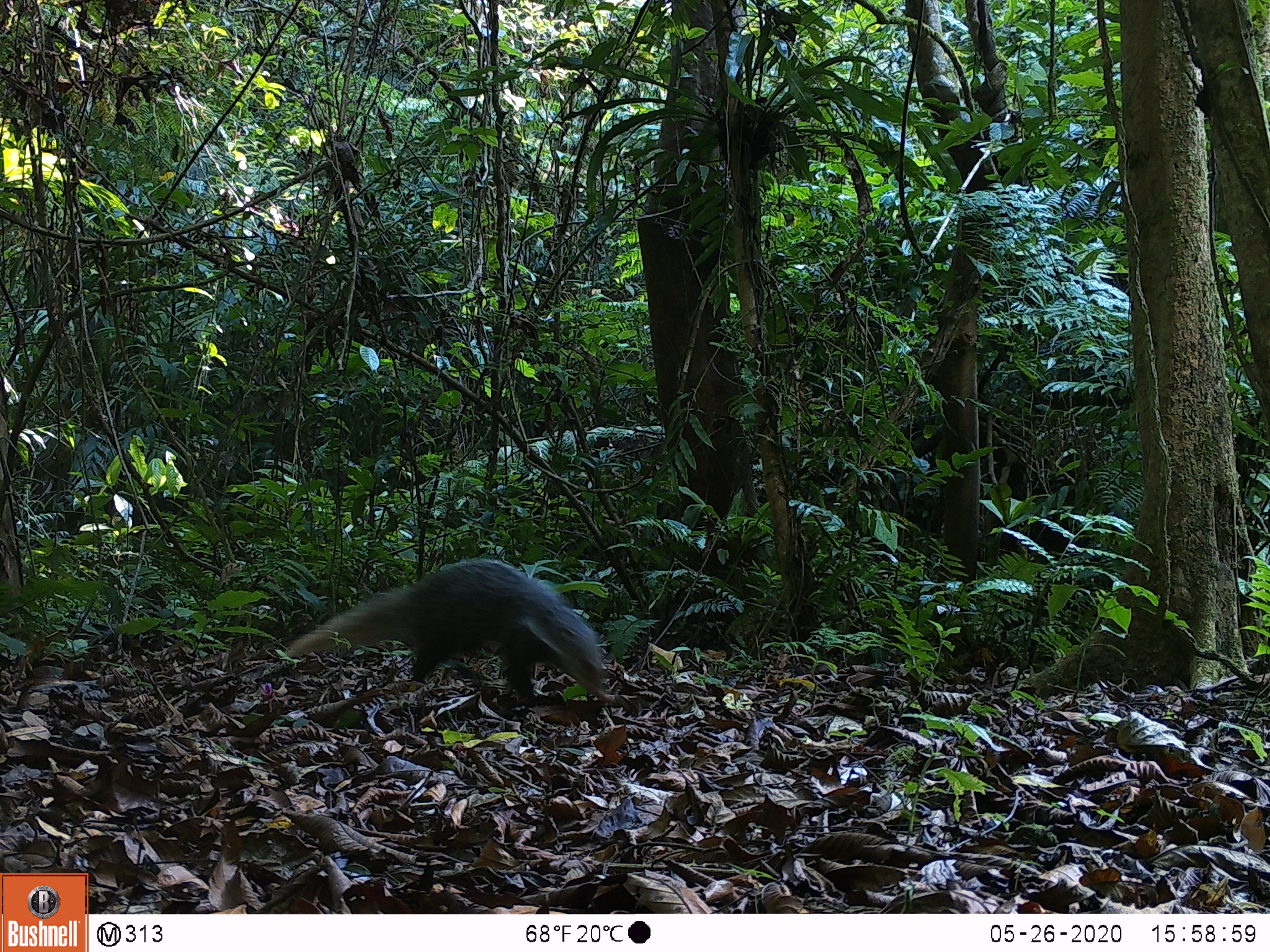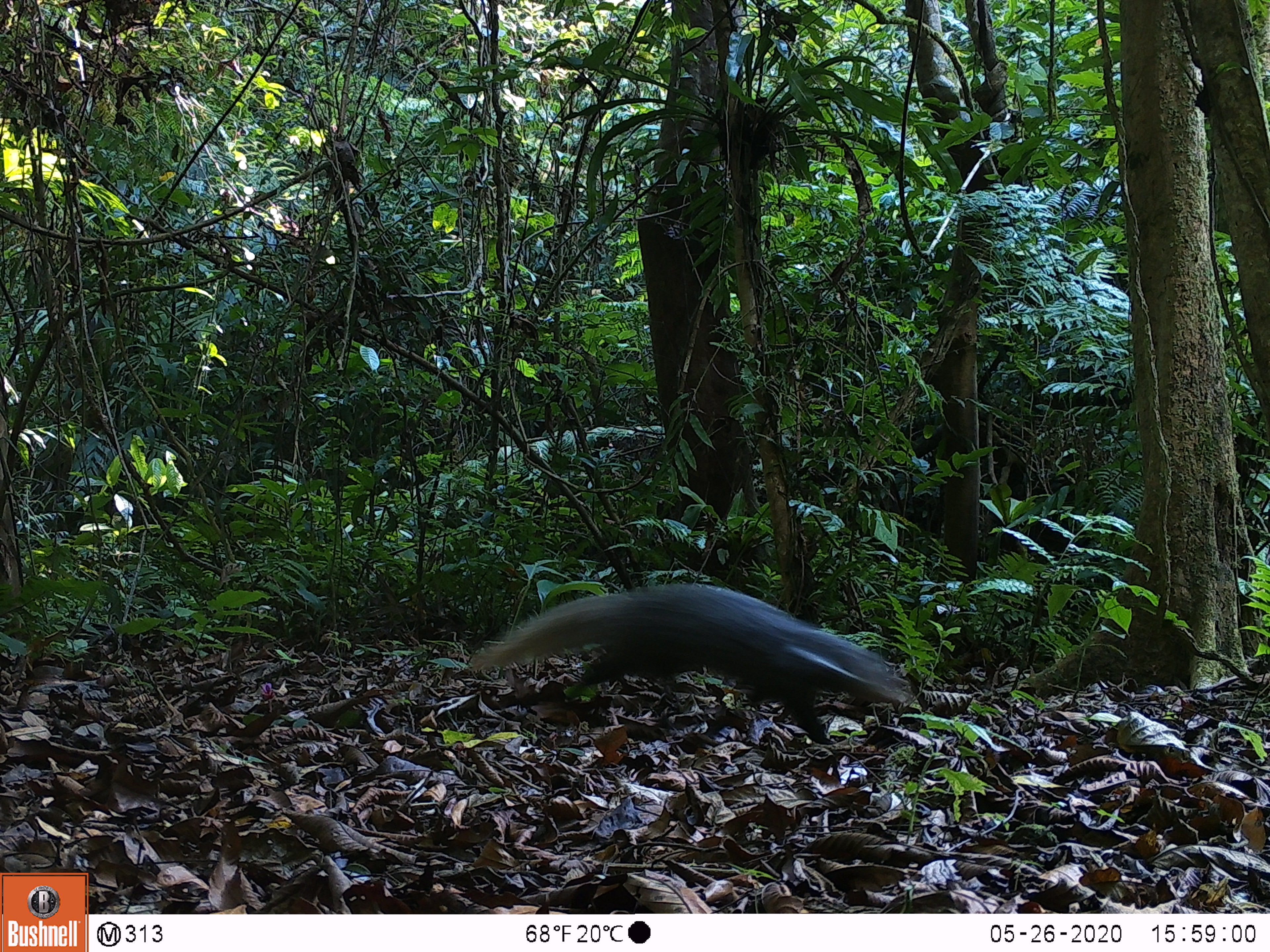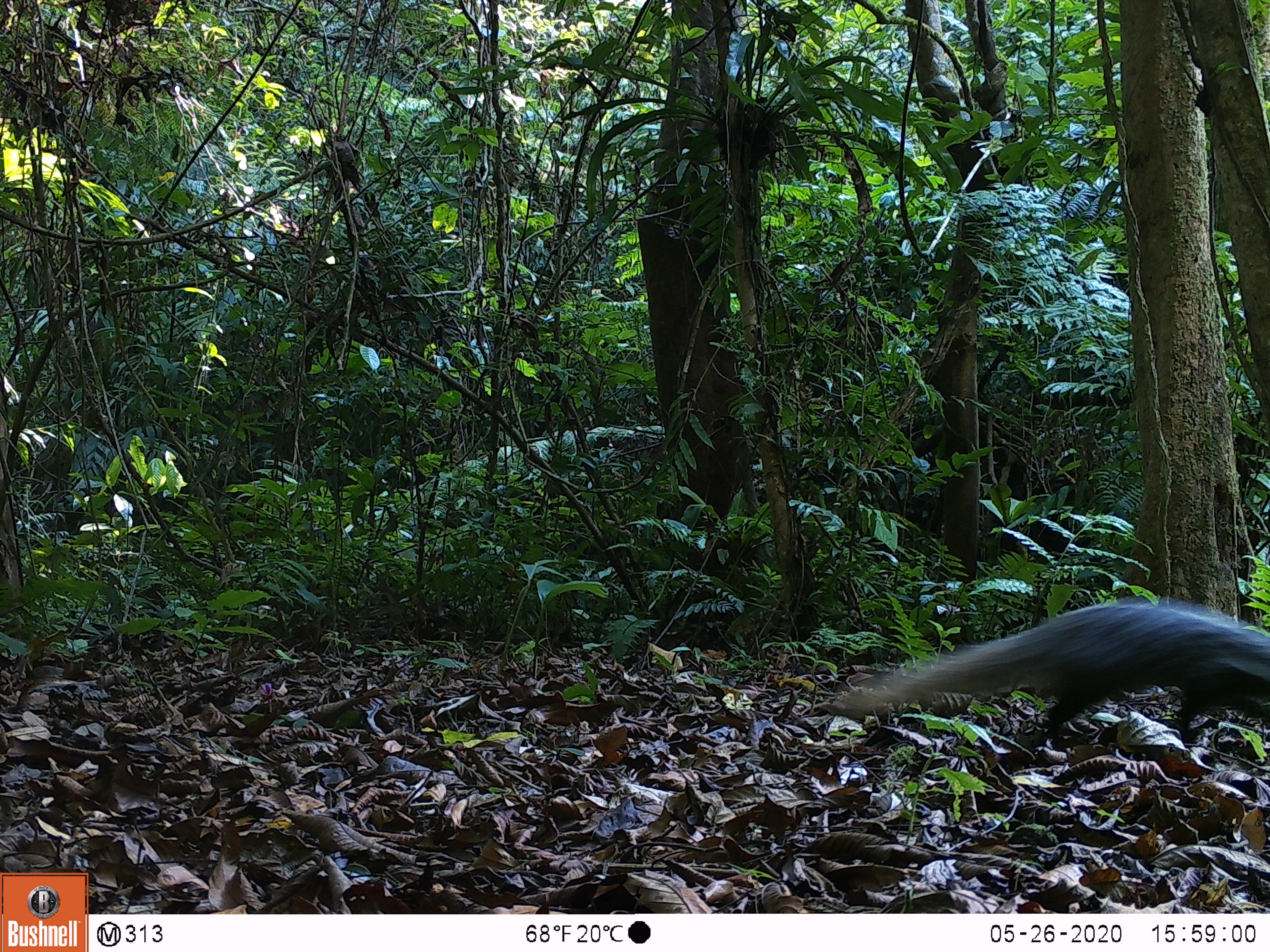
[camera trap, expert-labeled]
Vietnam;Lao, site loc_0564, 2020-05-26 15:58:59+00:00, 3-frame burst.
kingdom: Animalia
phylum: Chordata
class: Mammalia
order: Carnivora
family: Herpestidae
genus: Urva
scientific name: Urva urva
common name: crab-eating mongoose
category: crab eating mongoose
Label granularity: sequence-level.